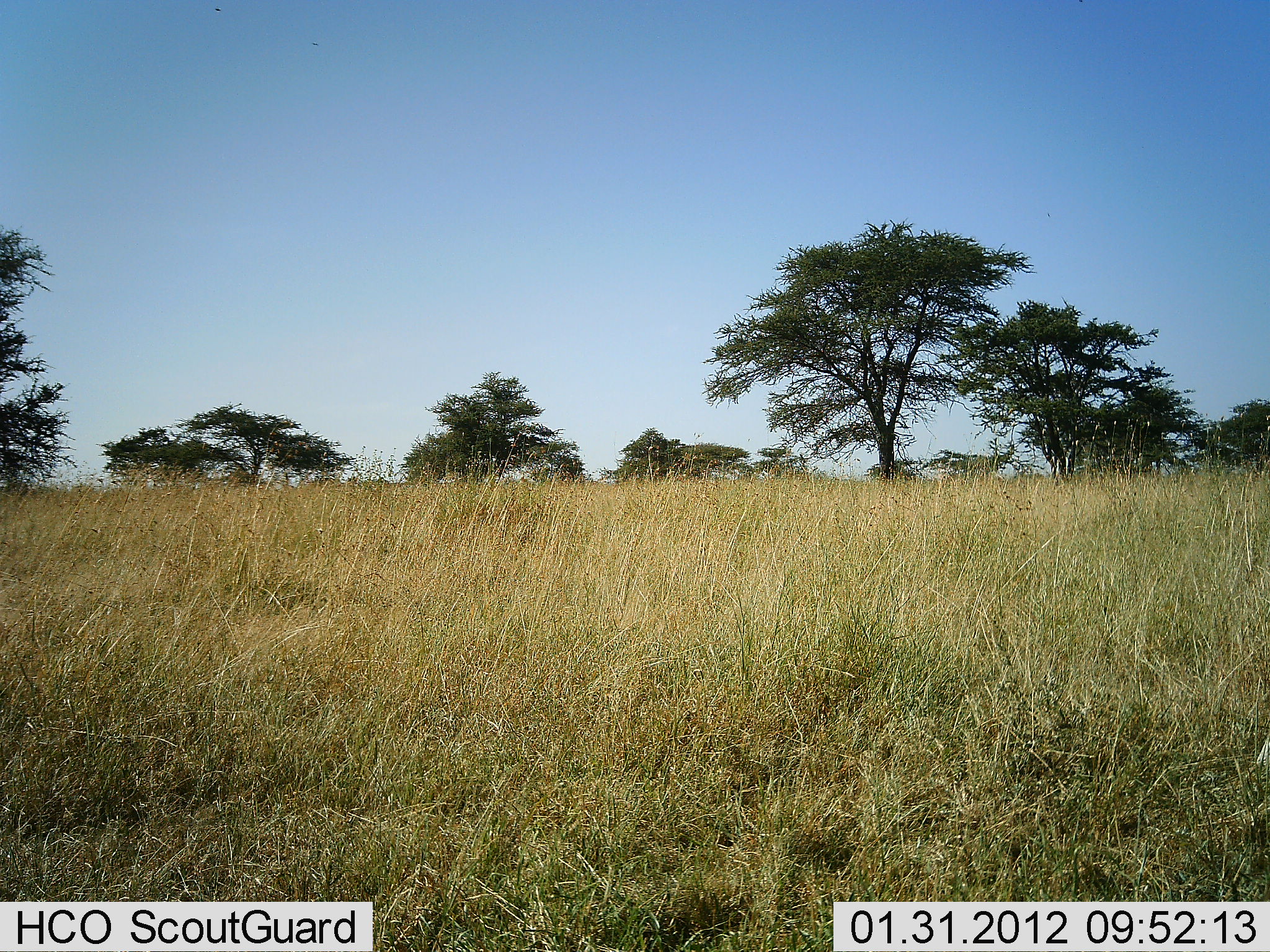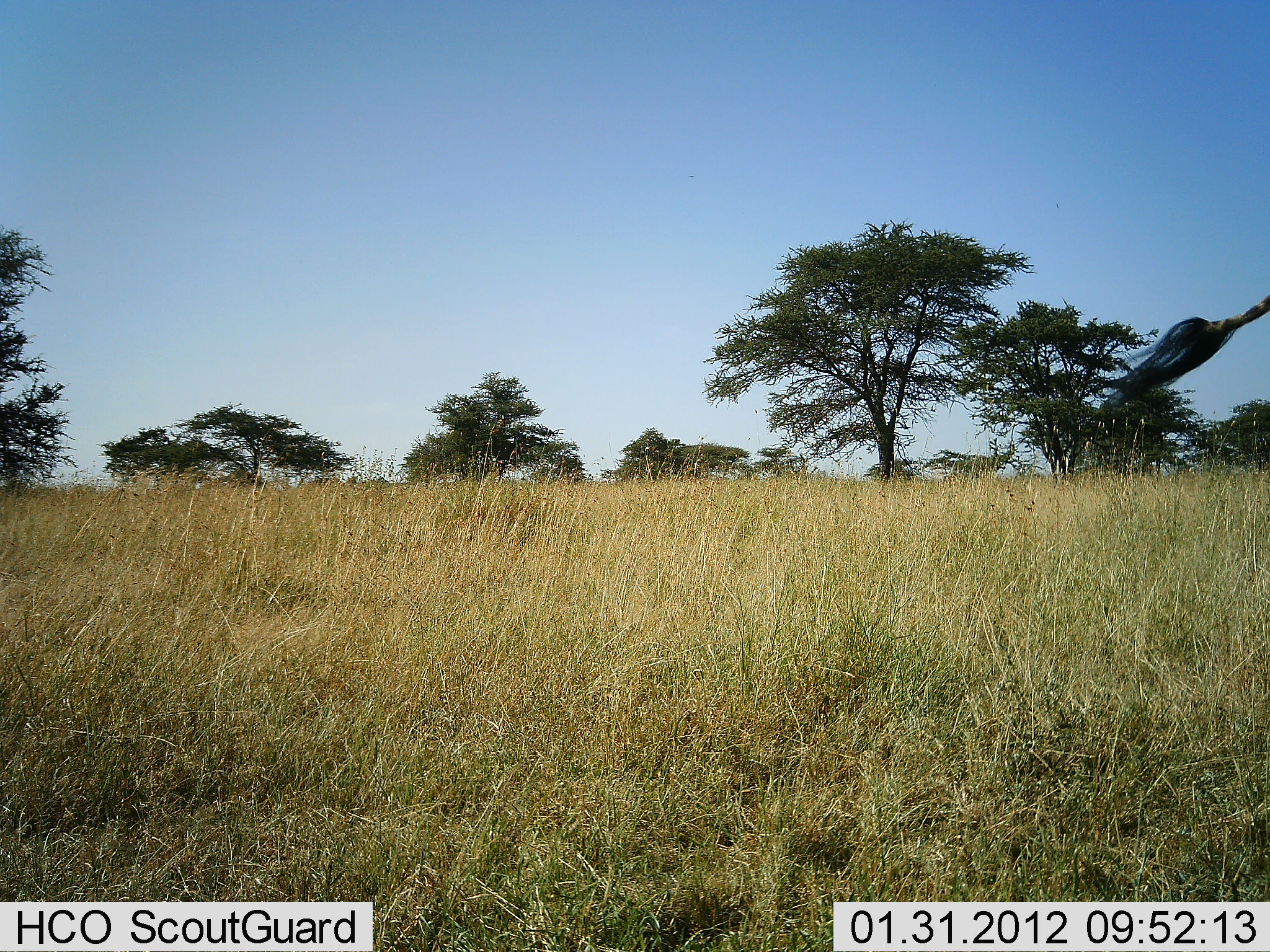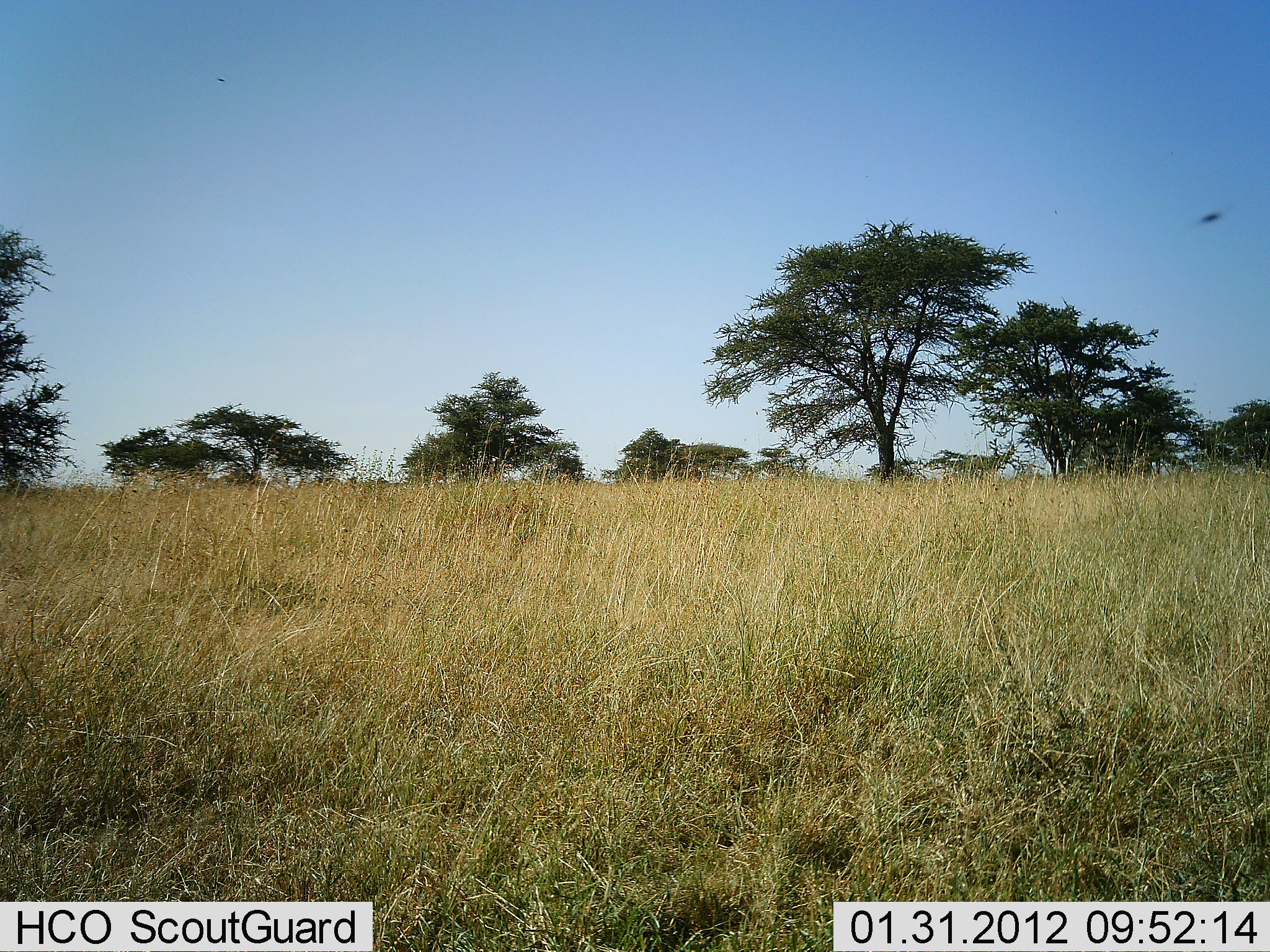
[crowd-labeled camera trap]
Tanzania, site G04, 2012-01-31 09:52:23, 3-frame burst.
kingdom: Animalia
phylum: Chordata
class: Mammalia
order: Artiodactyla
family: Giraffidae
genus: Giraffa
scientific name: Giraffa camelopardalis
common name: giraffe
Giraffe (Giraffa camelopardalis), count 1. Behavior (volunteer vote fractions): standing 60%, resting 0%, moving 40%, interacting 0%. Young present (vote fraction): 0%. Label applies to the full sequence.